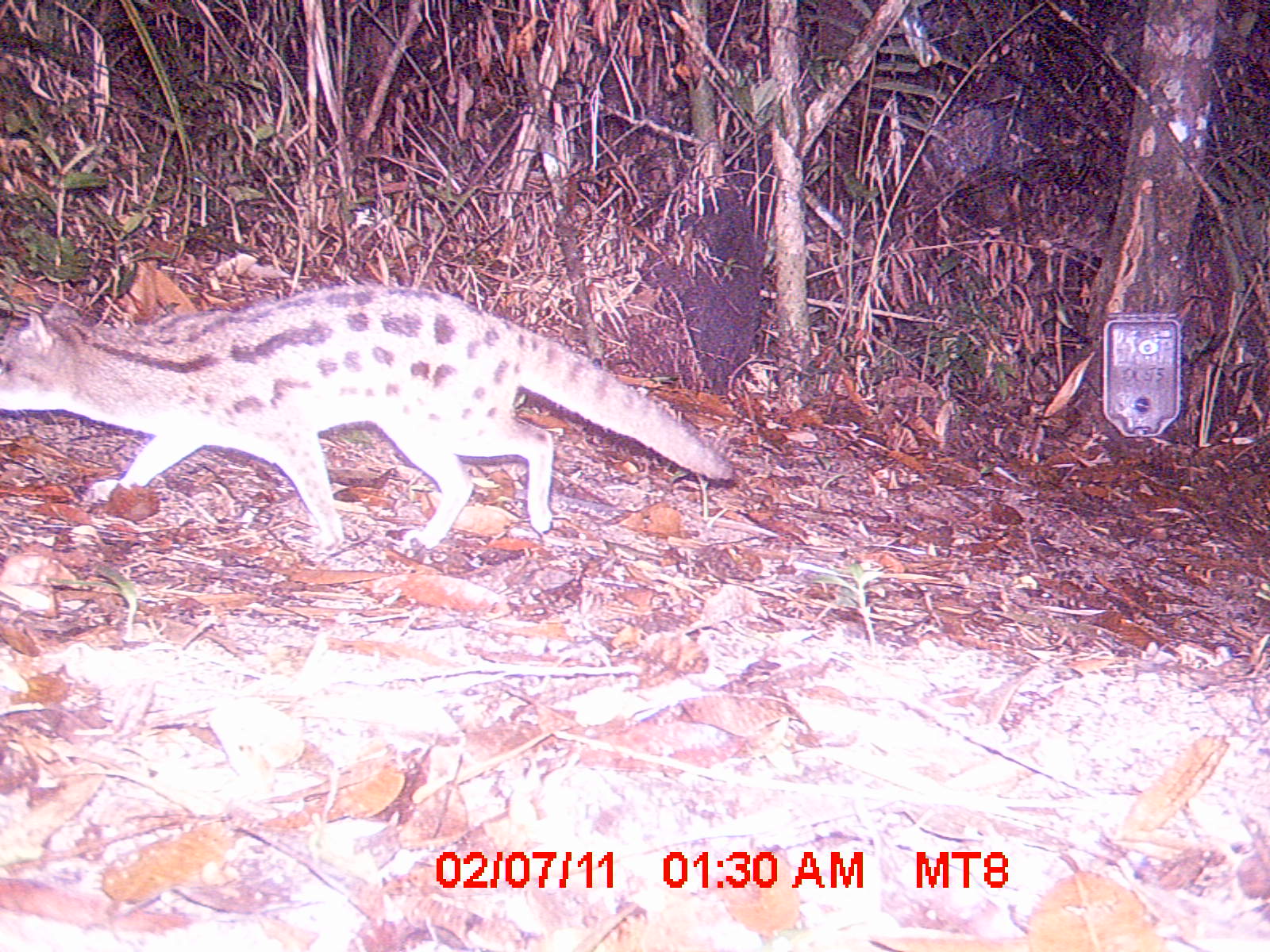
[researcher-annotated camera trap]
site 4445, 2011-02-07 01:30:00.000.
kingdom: Animalia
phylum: Chordata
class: Mammalia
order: Carnivora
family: Eupleridae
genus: Fossa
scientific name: Fossa fossana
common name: fanaloka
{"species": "Fossa fossana (fanaloka)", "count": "1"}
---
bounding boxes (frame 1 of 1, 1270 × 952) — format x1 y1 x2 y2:
fossa fossana: 0 280 734 551